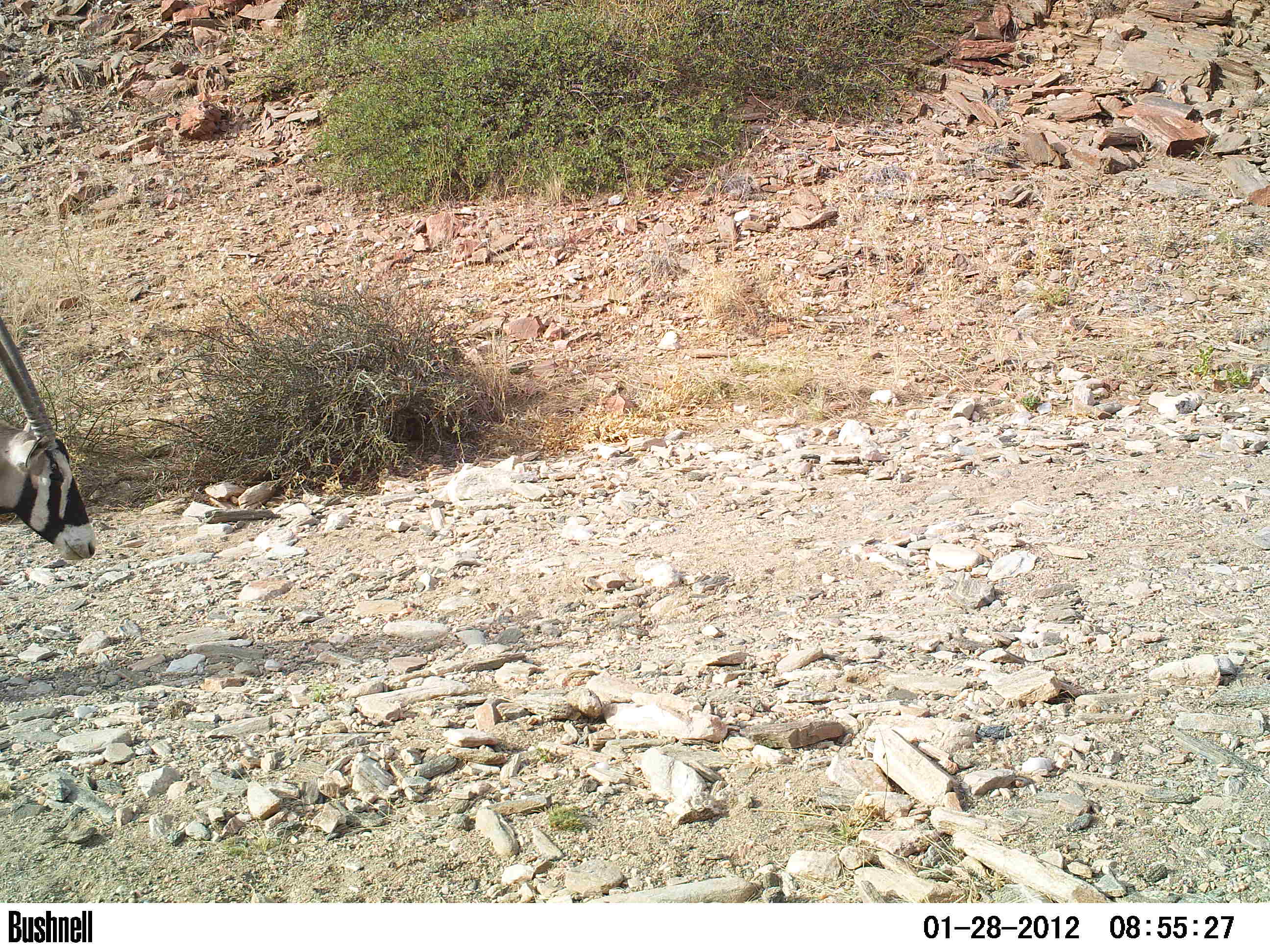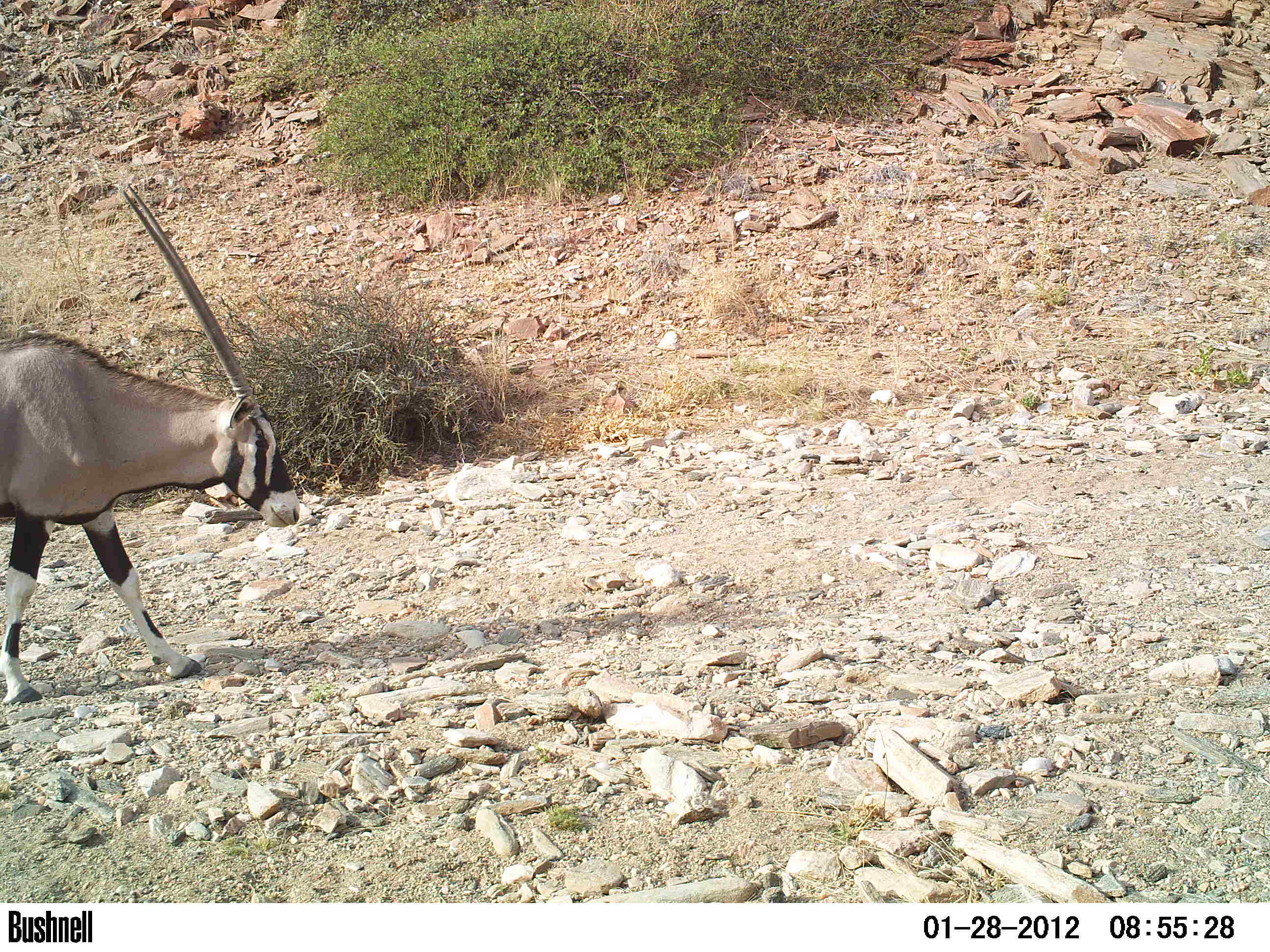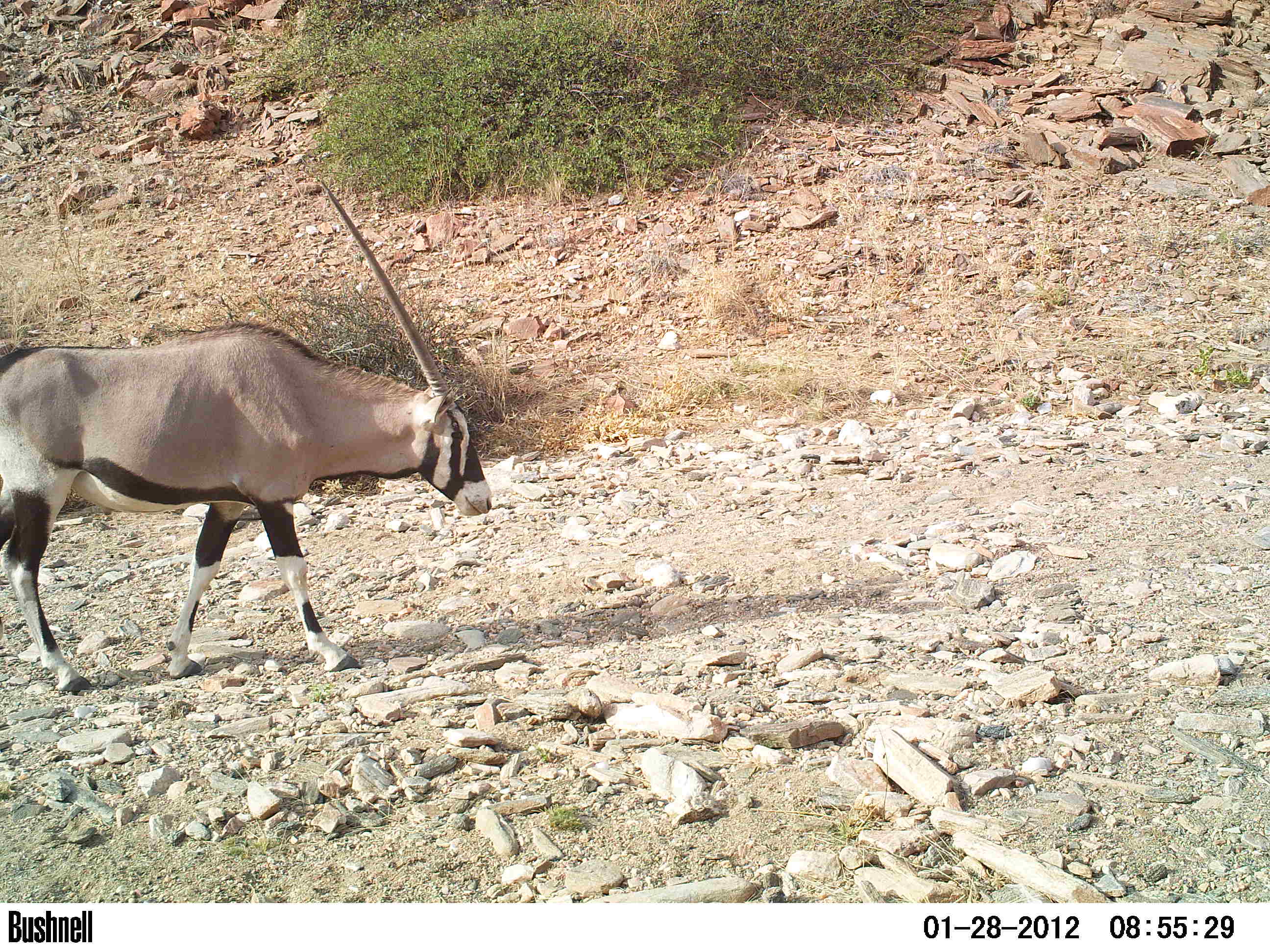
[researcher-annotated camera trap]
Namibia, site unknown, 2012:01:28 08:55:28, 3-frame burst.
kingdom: Animalia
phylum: Chordata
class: Mammalia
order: Artiodactyla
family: Bovidae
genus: Oryx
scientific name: Oryx gazella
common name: gemsbok